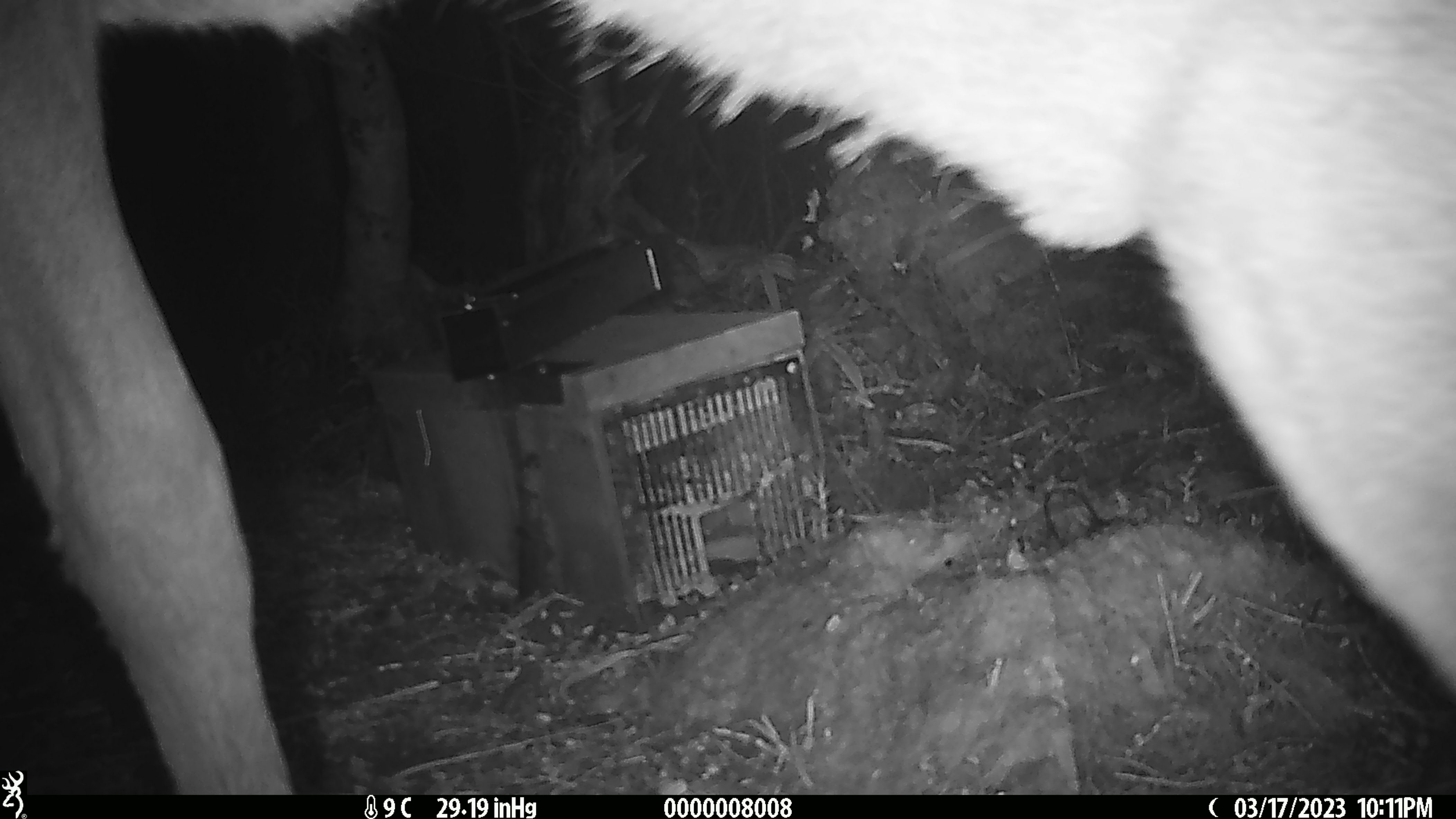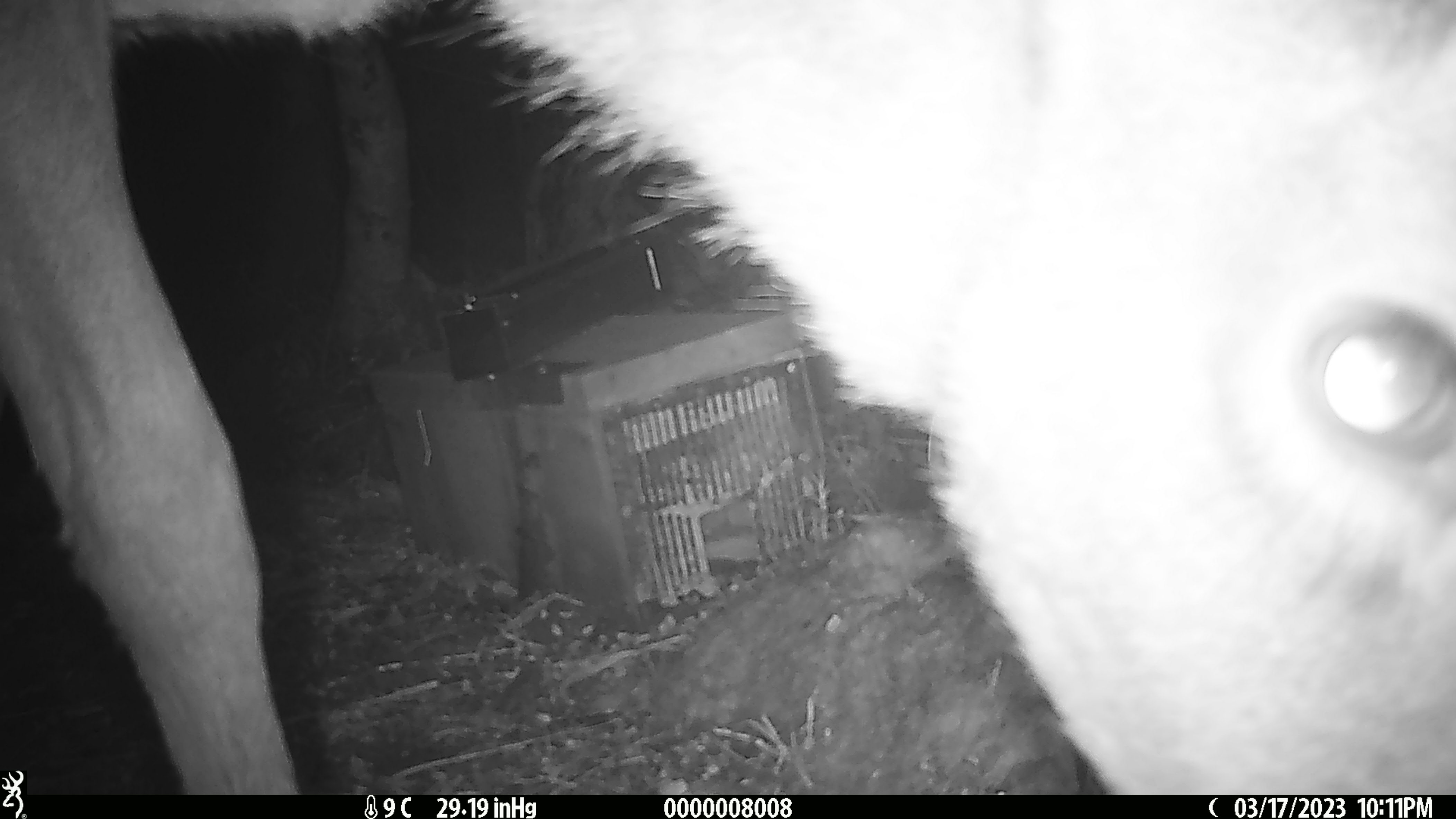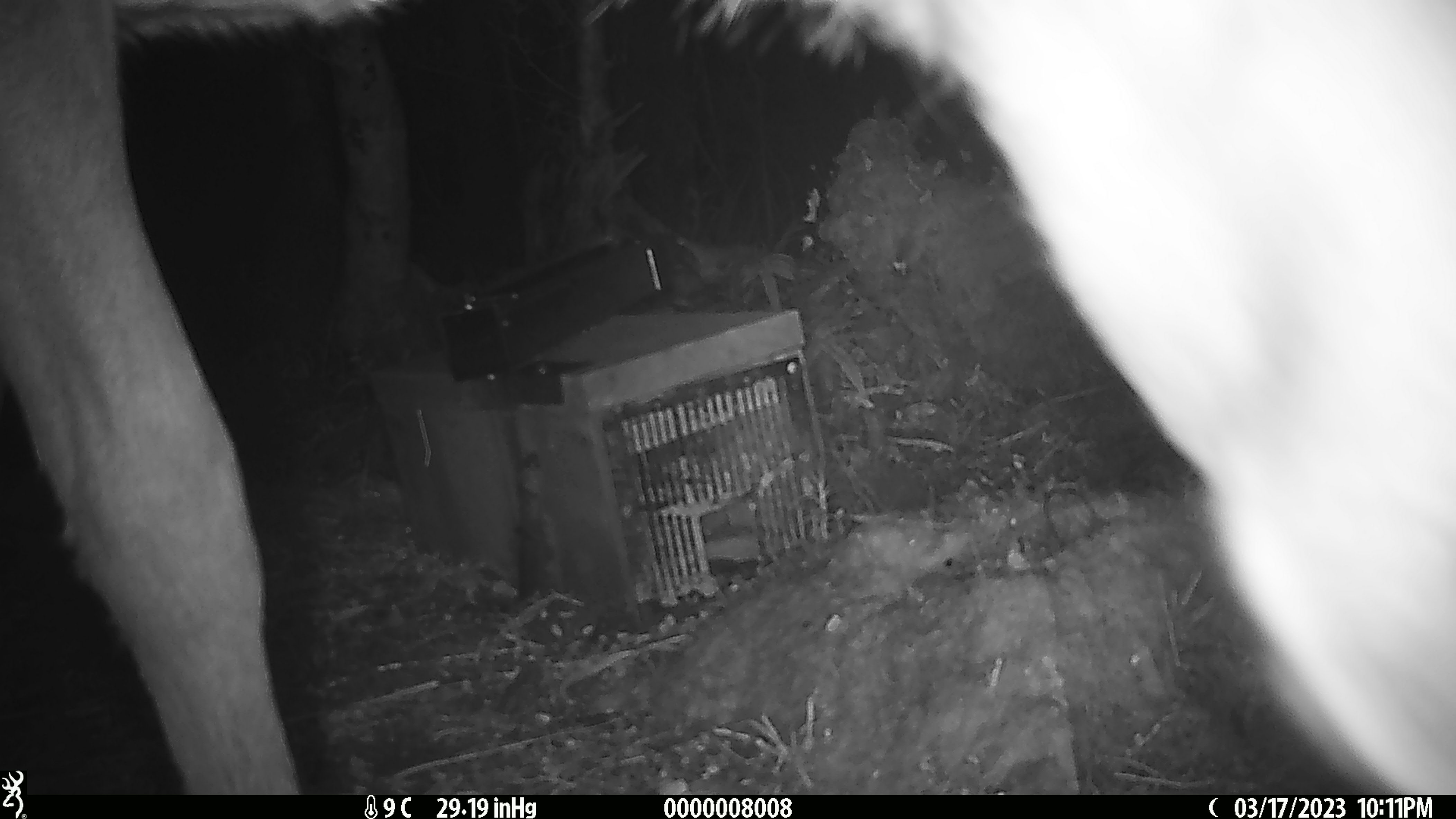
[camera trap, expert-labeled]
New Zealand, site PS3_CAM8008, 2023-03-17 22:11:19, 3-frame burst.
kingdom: Animalia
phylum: Chordata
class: Mammalia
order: Artiodactyla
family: Cervidae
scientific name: Cervidae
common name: deer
Deer (Cervidae).